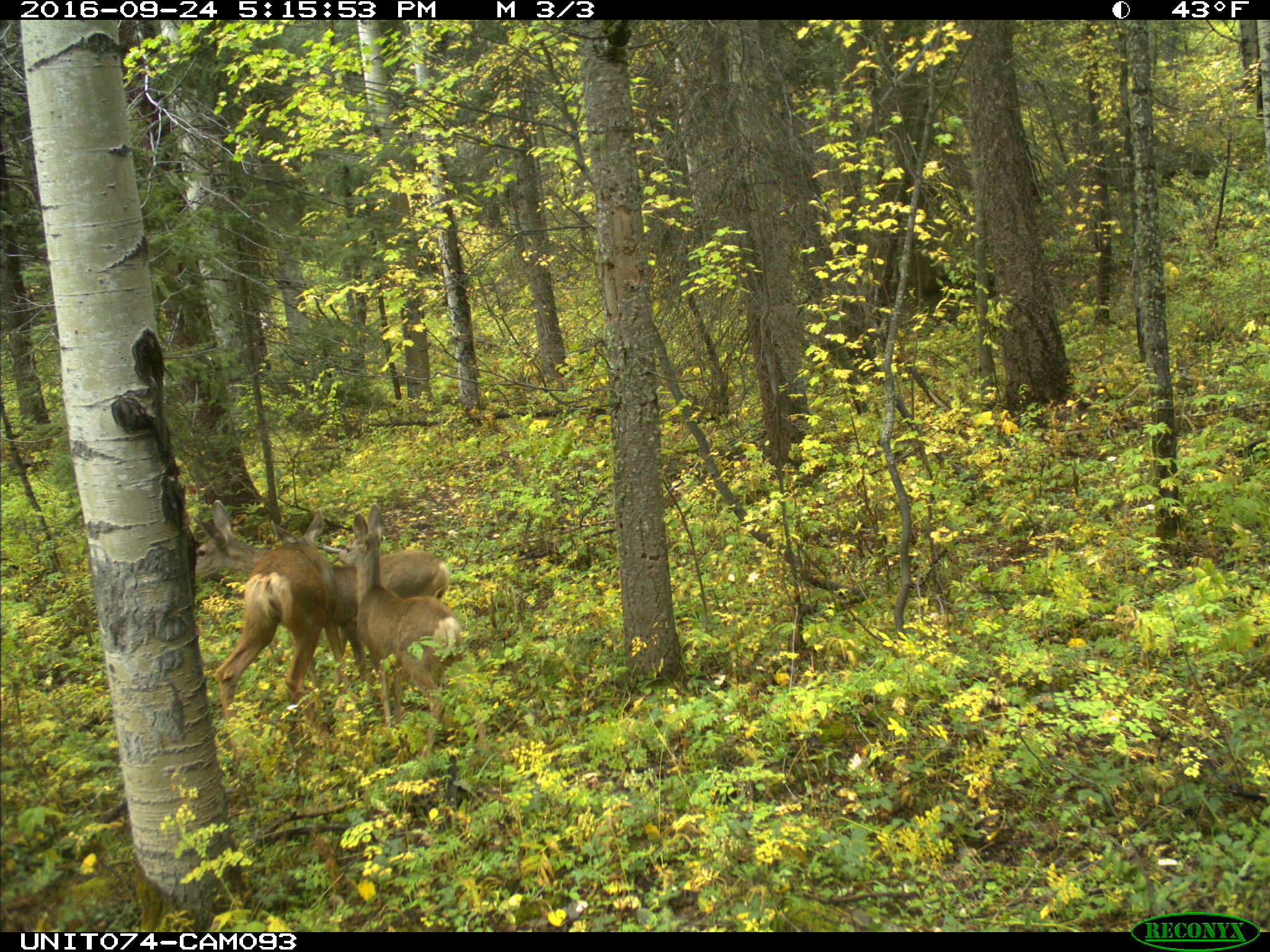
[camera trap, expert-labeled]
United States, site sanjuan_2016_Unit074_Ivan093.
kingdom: Animalia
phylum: Chordata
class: Mammalia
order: Artiodactyla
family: Cervidae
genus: Odocoileus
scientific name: Odocoileus hemionus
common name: mule deer